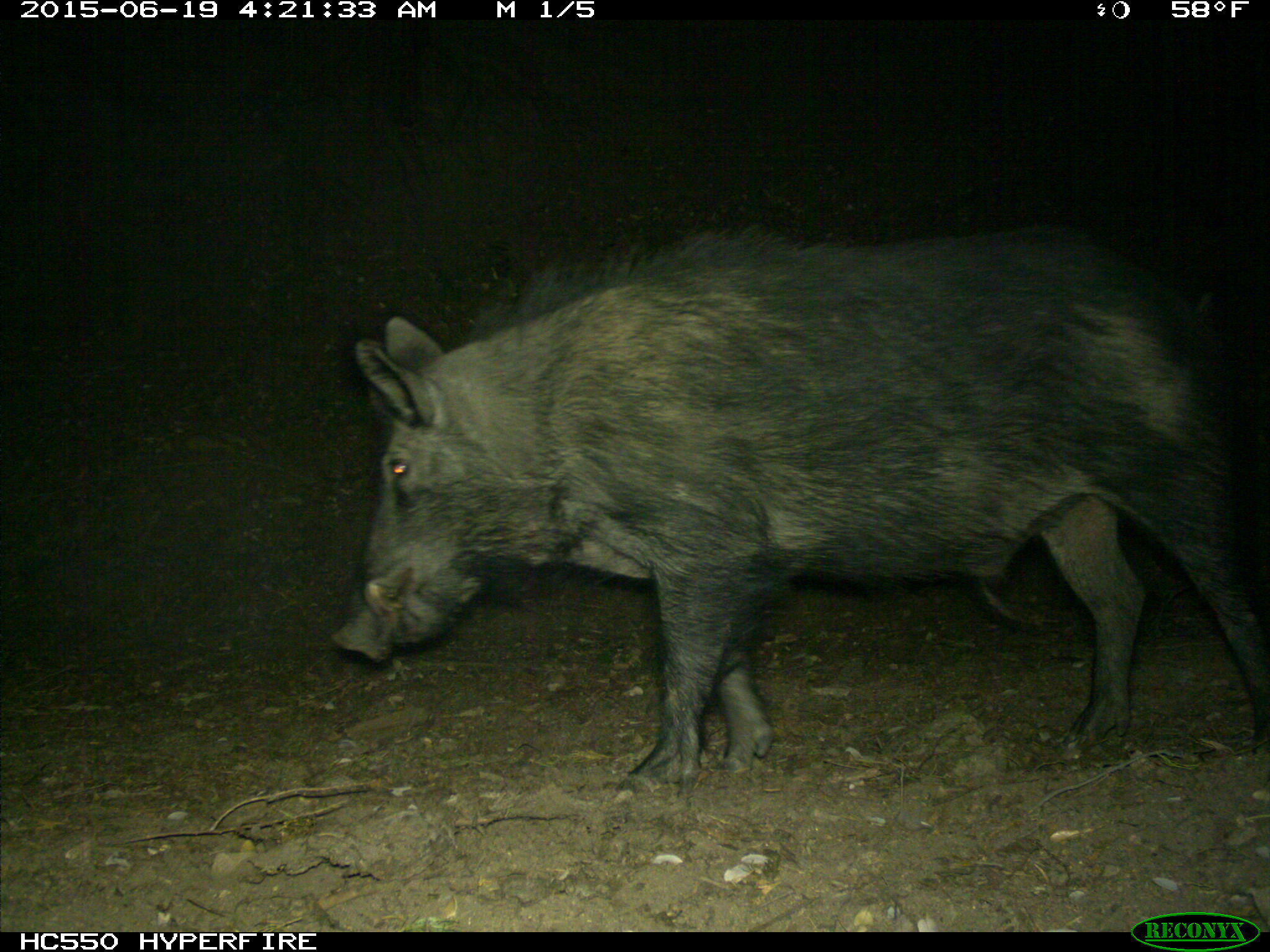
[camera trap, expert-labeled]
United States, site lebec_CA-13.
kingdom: Animalia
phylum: Chordata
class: Mammalia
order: Artiodactyla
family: Suidae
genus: Sus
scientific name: Sus scrofa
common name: wild boar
Sus scrofa (wild boar).